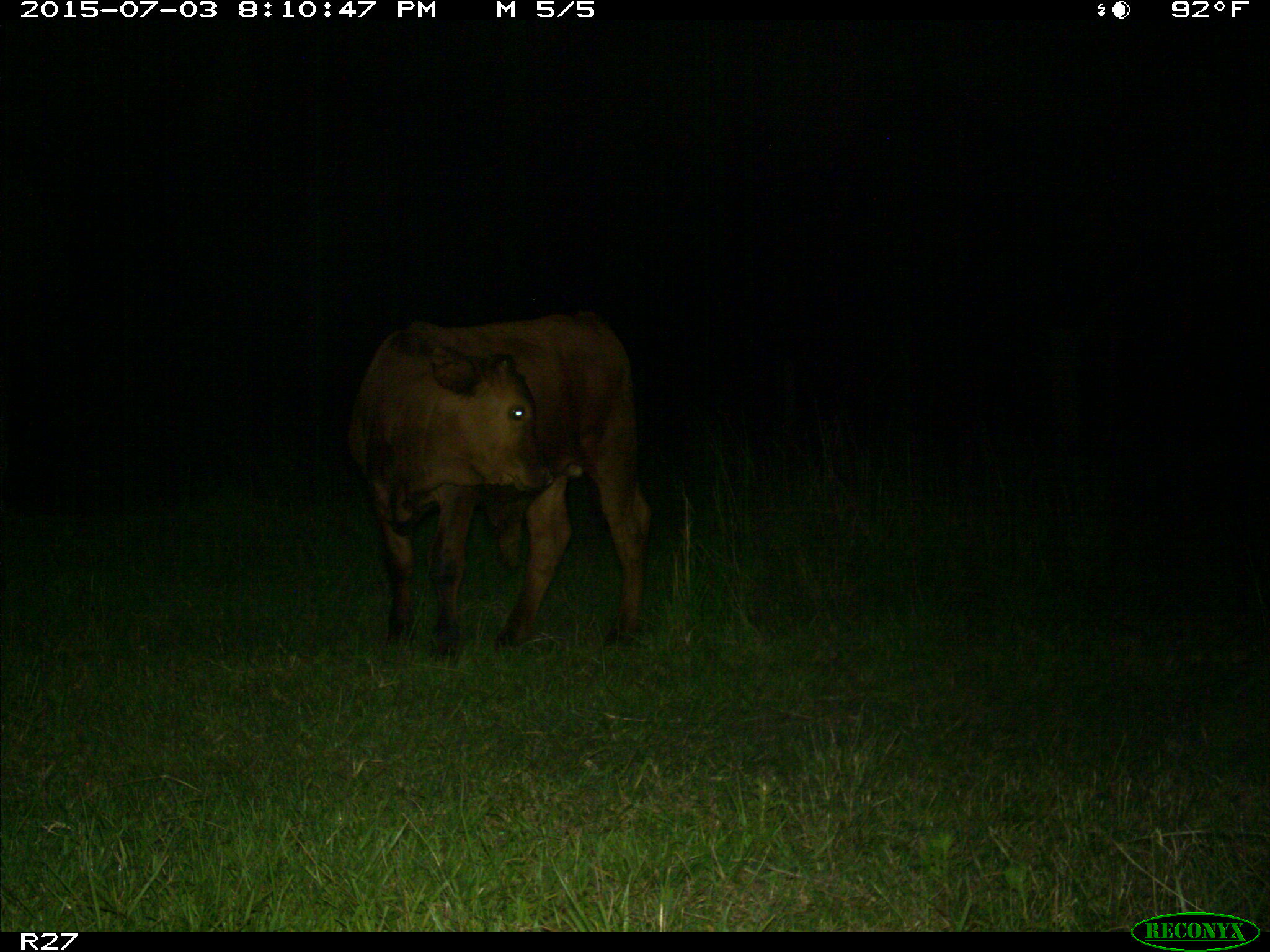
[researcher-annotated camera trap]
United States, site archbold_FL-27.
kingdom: Animalia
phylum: Chordata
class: Mammalia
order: Artiodactyla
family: Bovidae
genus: Bos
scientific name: Bos taurus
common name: domestic cow